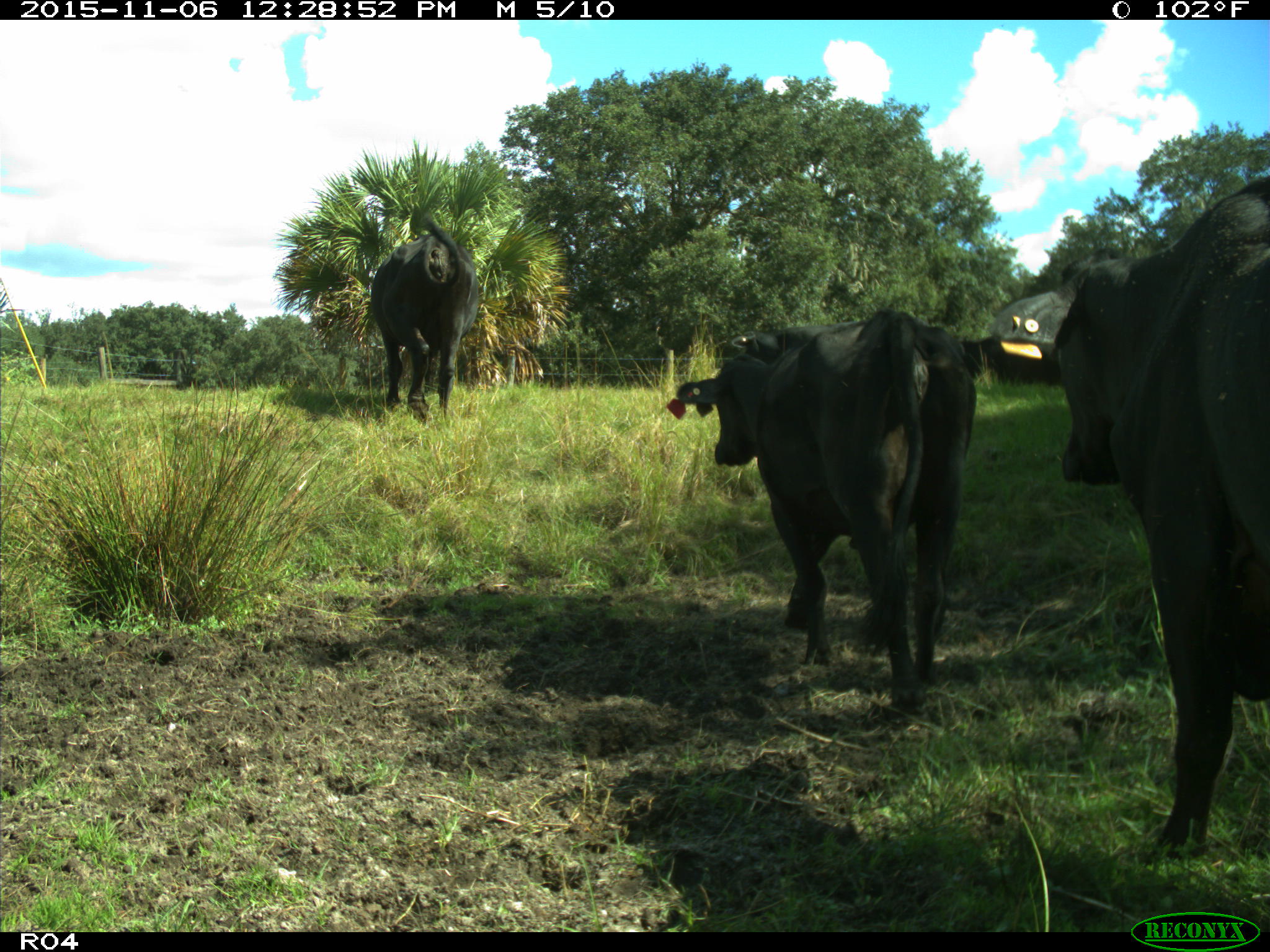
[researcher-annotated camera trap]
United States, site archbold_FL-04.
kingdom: Animalia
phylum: Chordata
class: Mammalia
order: Artiodactyla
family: Bovidae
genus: Bos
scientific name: Bos taurus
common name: domestic cow